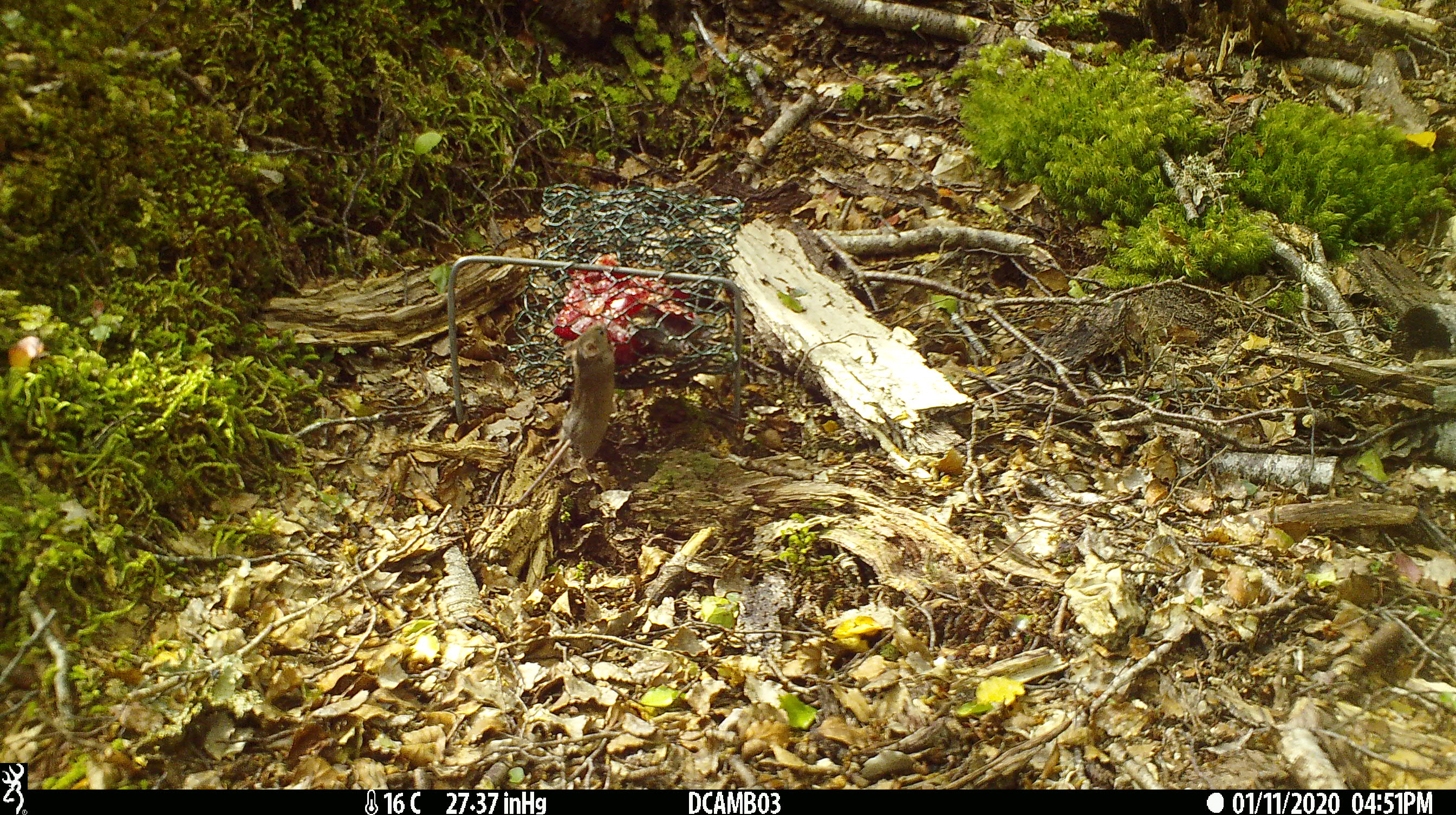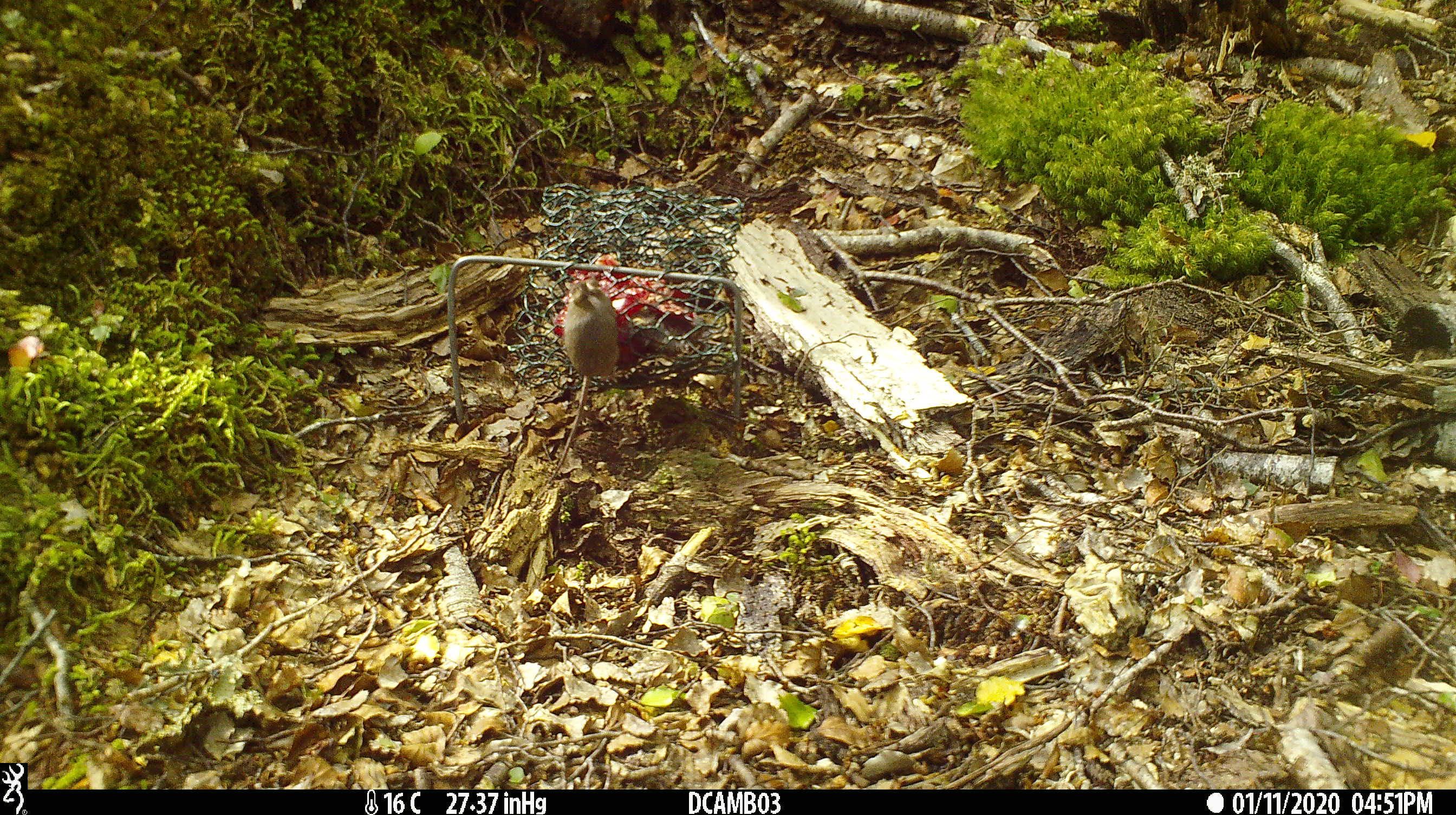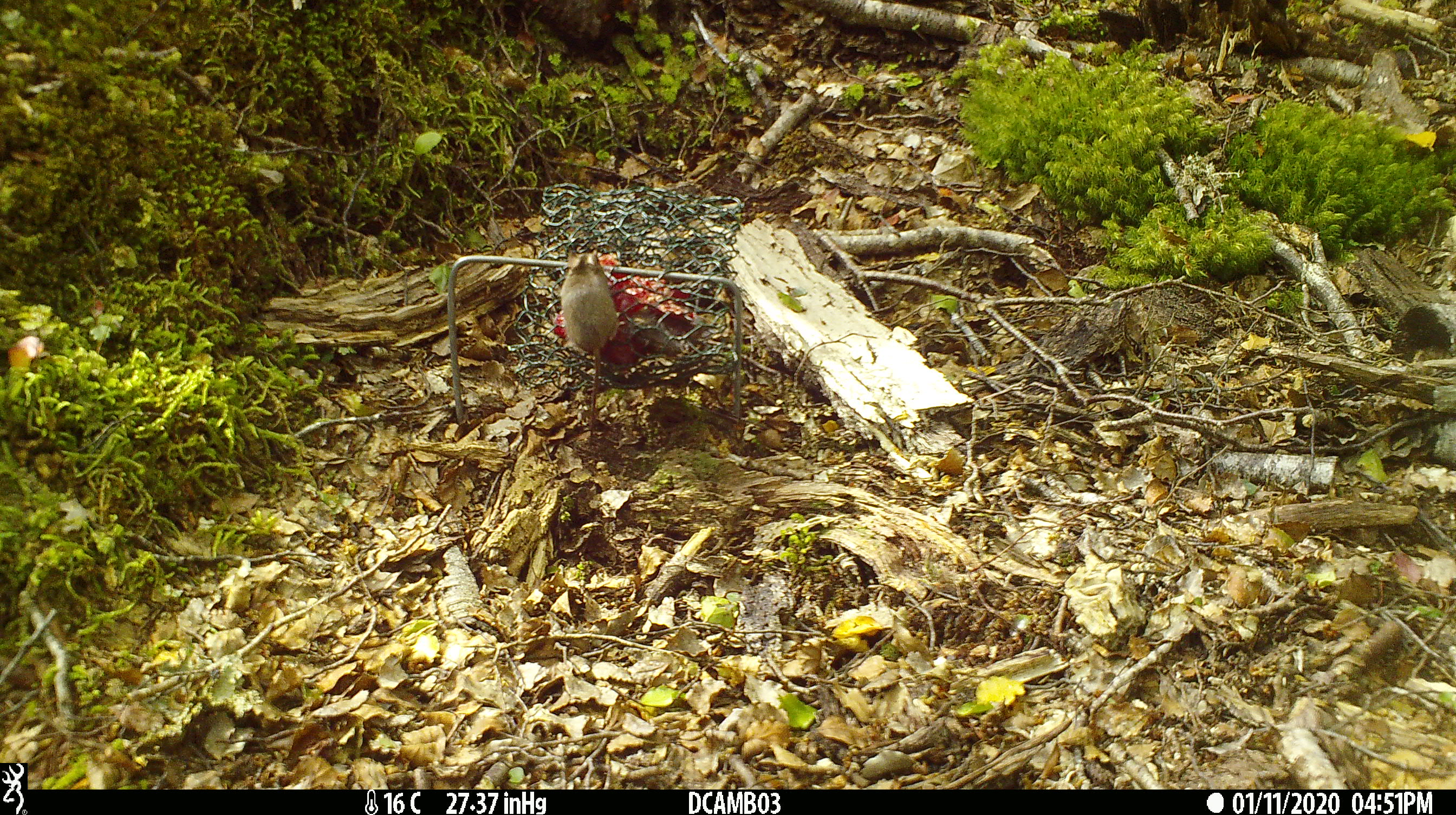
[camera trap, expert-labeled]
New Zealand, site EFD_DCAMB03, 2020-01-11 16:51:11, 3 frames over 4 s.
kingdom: Animalia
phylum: Chordata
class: Mammalia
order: Rodentia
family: Muridae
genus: Mus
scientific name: Mus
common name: mouse